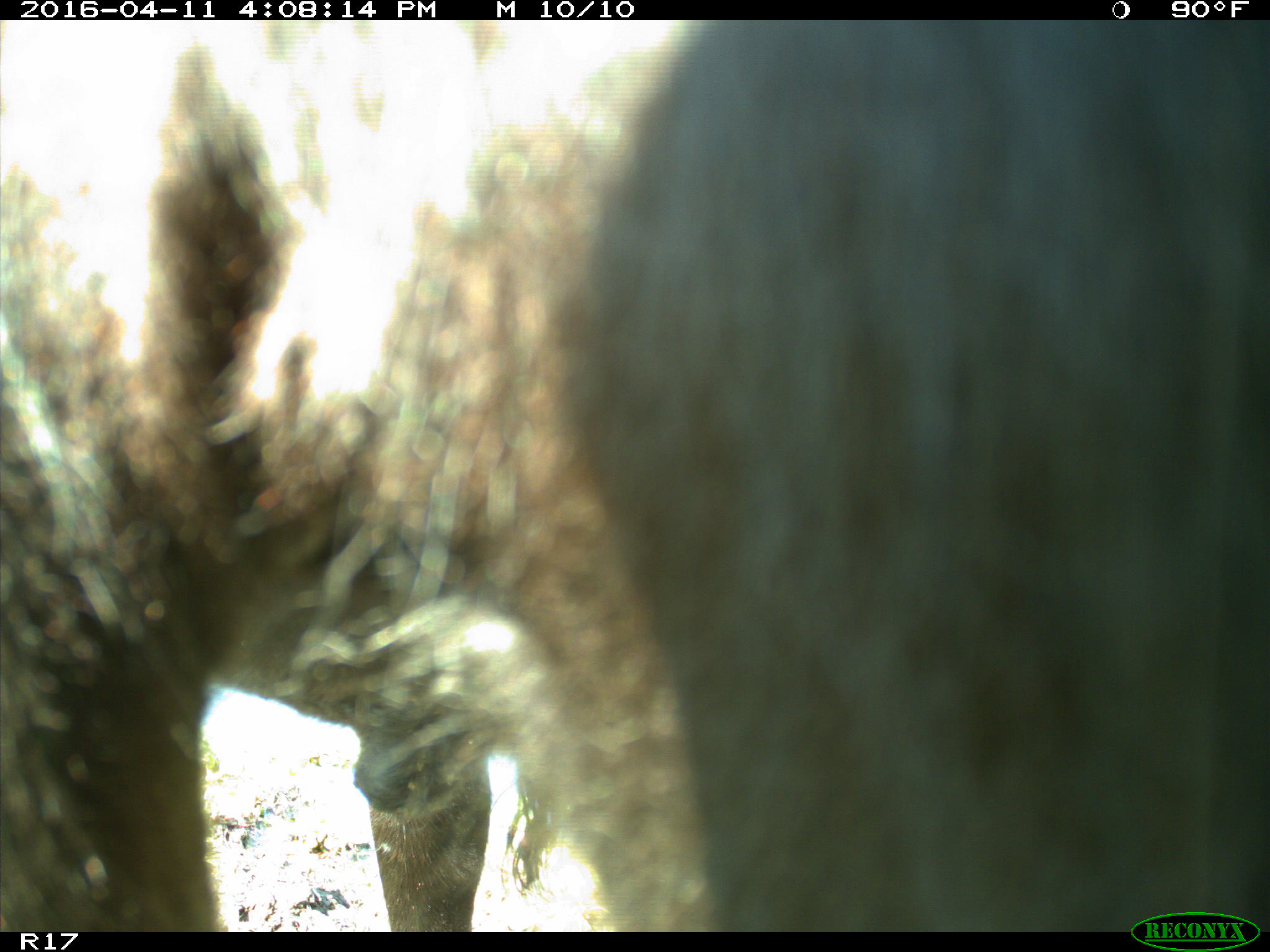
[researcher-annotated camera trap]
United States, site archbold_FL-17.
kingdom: Animalia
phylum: Chordata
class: Mammalia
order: Artiodactyla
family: Bovidae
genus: Bos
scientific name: Bos taurus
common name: domestic cow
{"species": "Bos taurus (domestic cow)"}